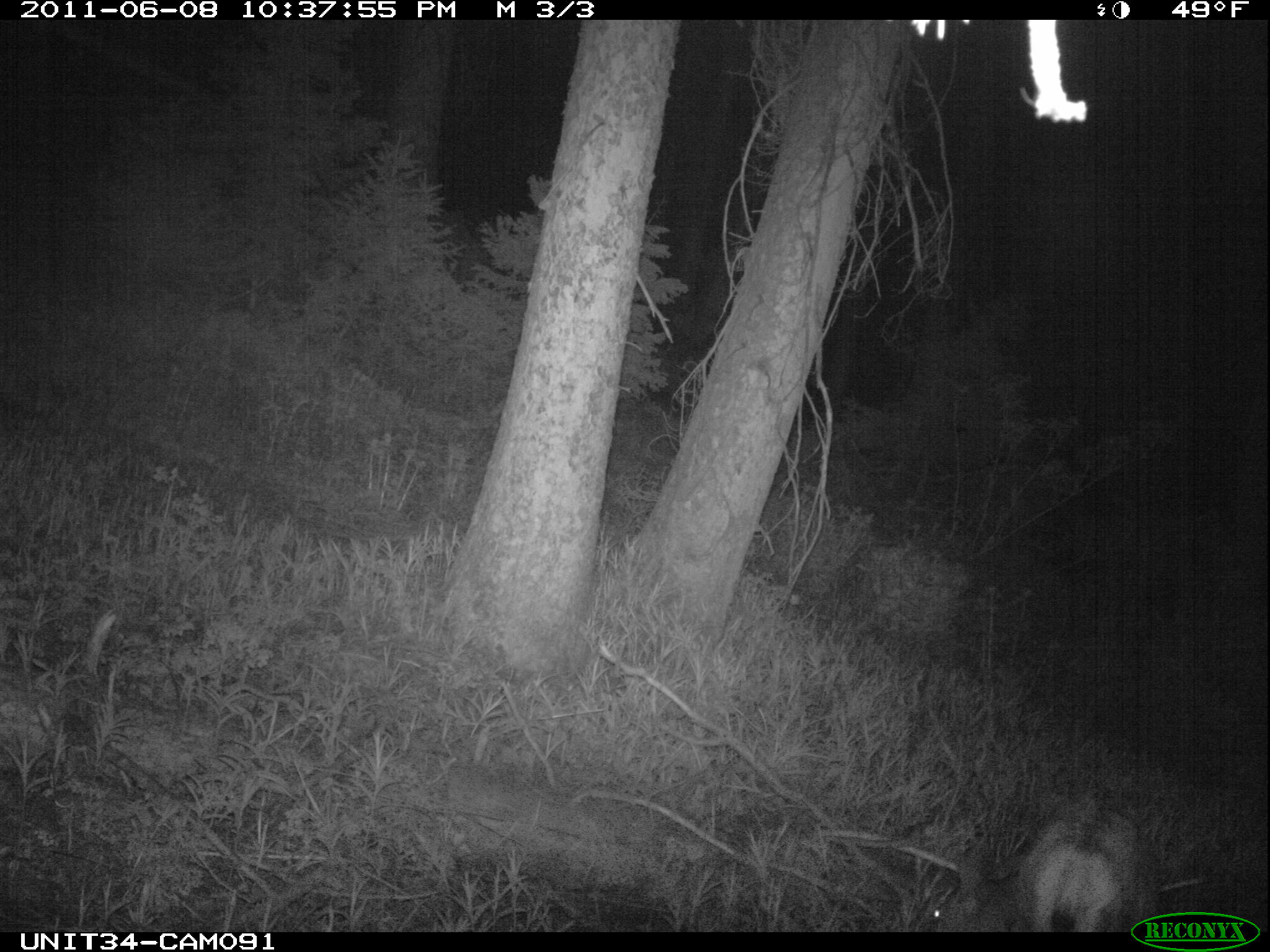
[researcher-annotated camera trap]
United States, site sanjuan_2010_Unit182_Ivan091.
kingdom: Animalia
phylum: Chordata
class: Mammalia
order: Artiodactyla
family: Cervidae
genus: Odocoileus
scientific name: Odocoileus hemionus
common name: mule deer